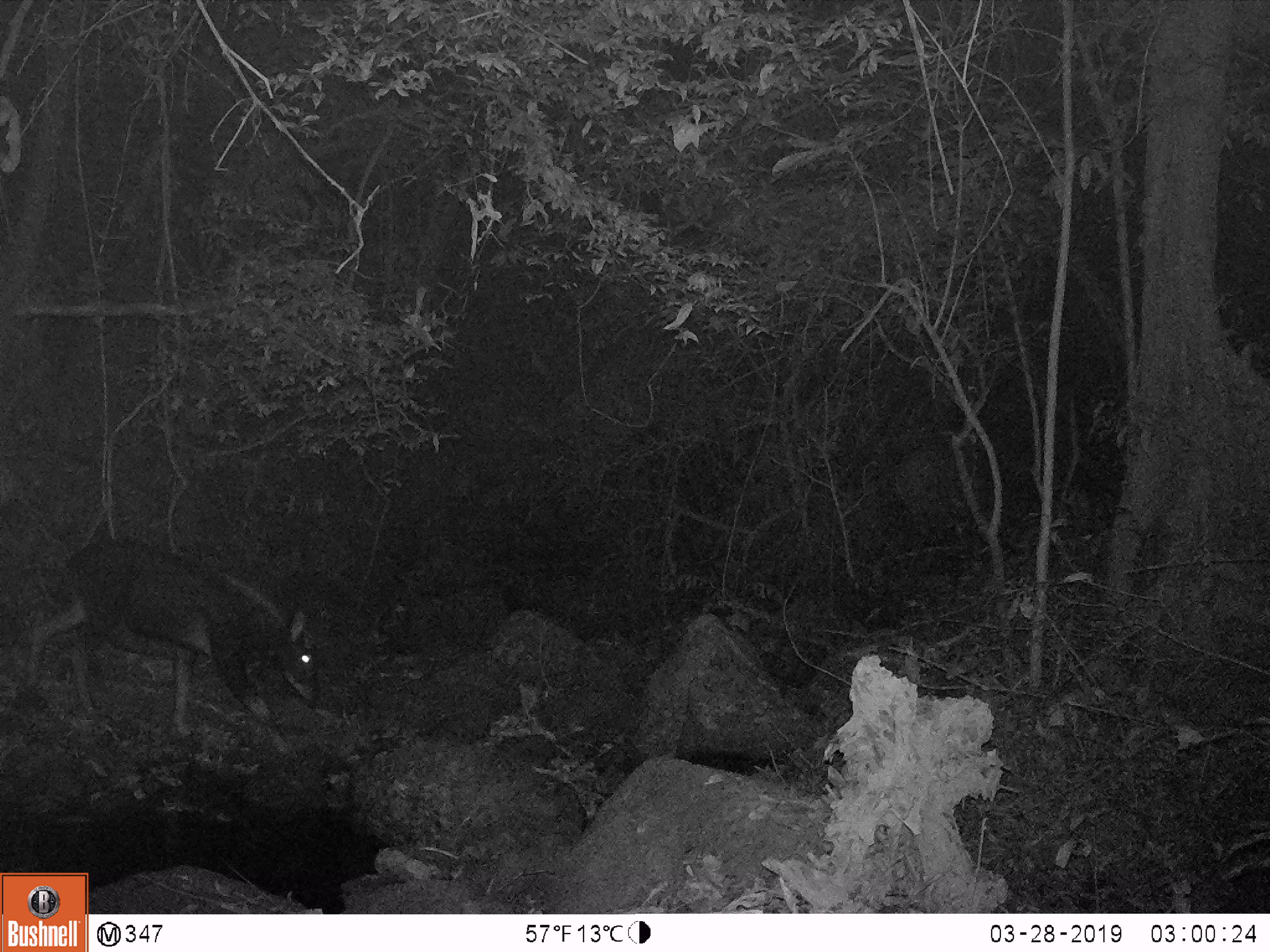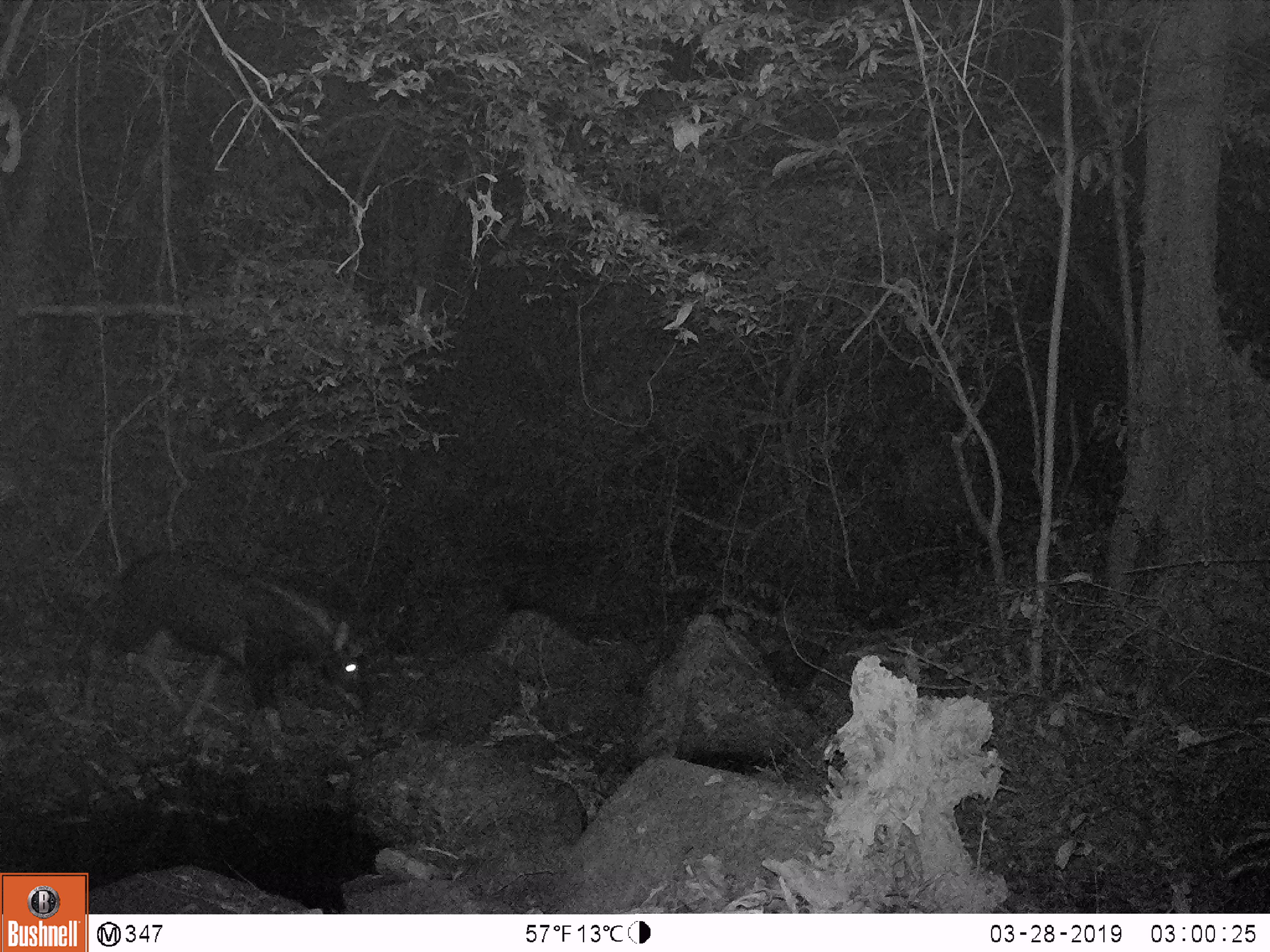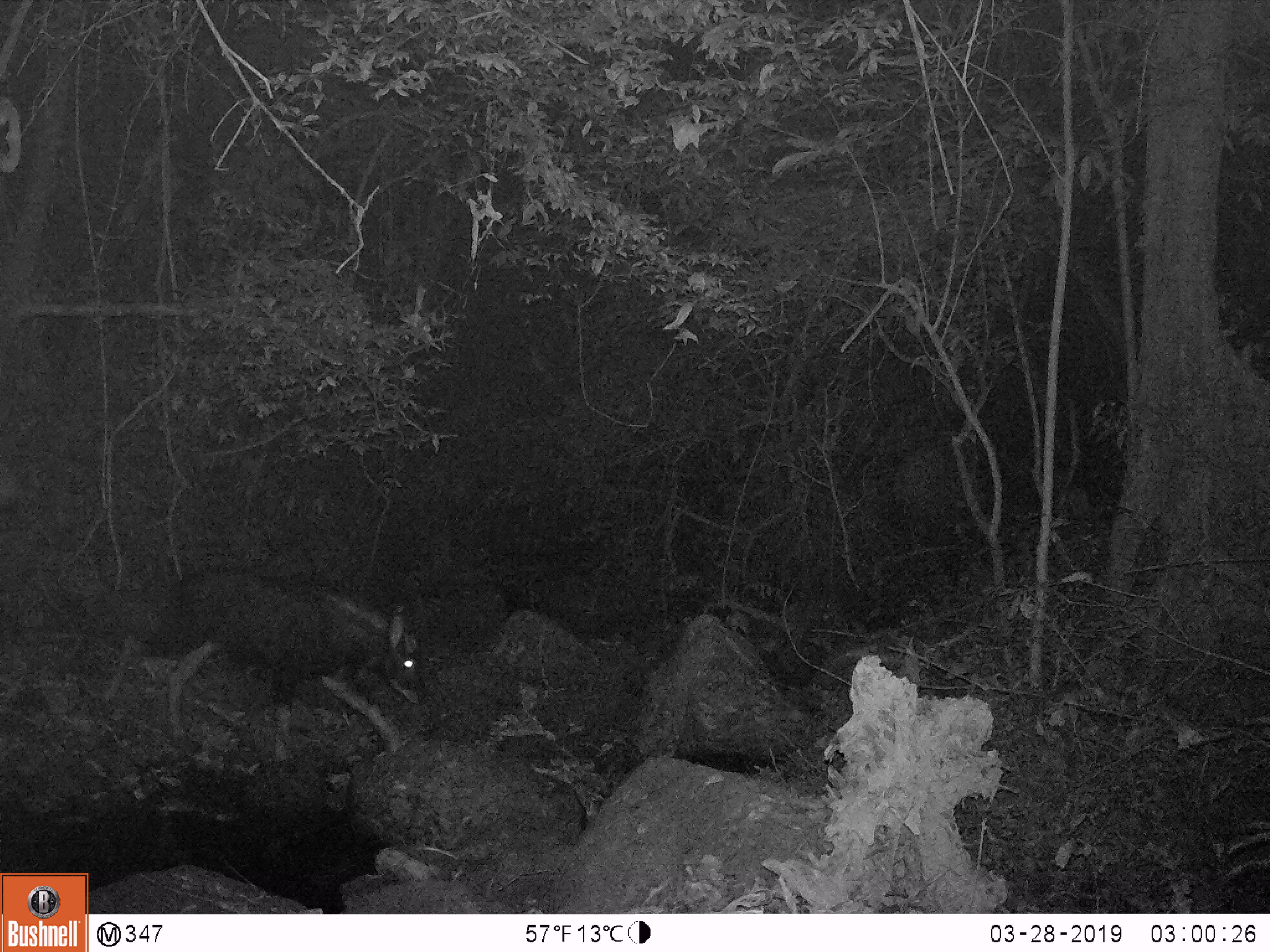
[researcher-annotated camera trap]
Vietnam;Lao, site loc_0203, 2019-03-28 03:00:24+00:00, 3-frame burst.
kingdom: Animalia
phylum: Chordata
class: Mammalia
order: Artiodactyla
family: Bovidae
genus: Capricornis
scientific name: Capricornis sumatraensis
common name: chinese serow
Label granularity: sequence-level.